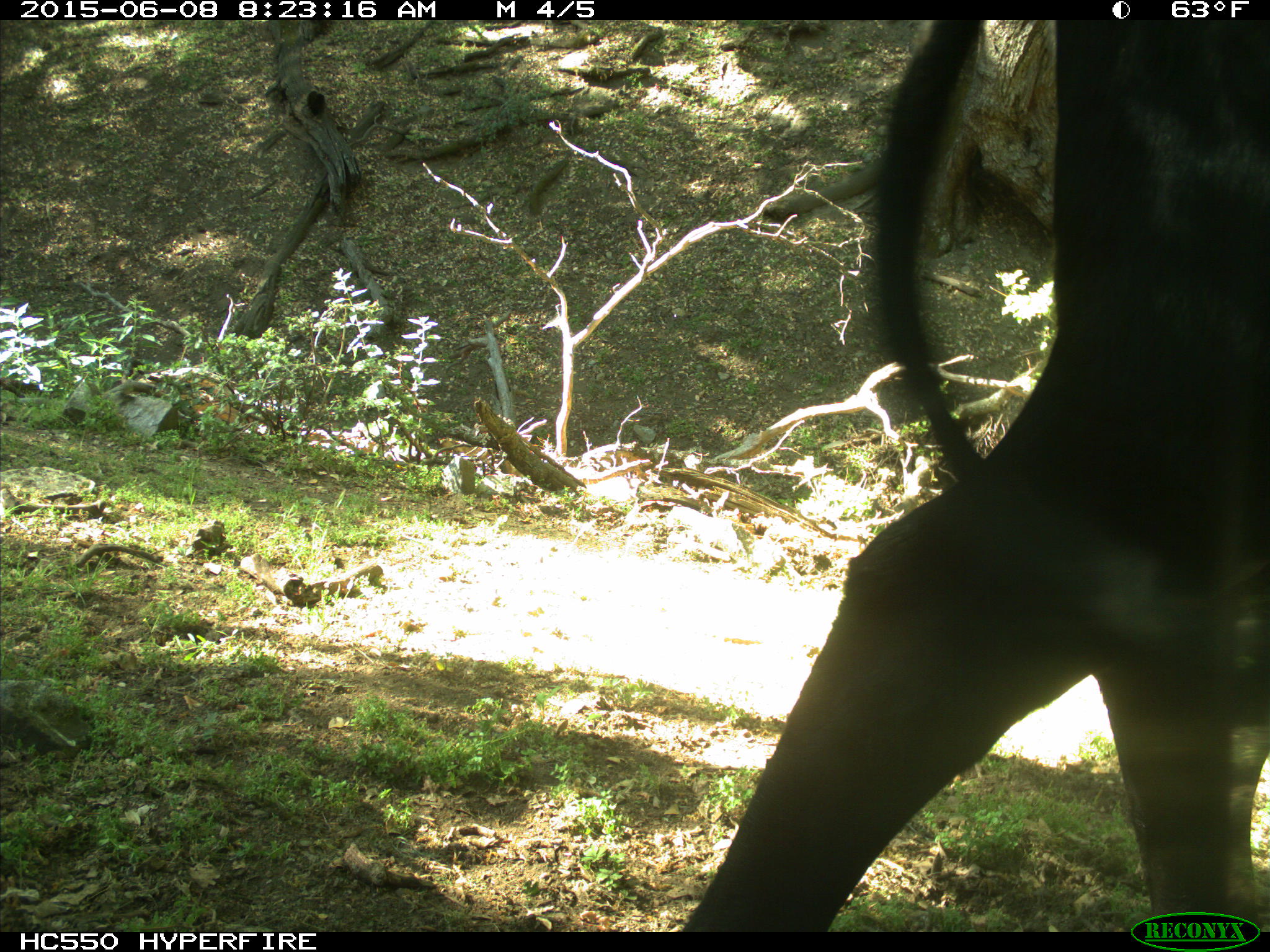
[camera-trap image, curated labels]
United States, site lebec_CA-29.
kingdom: Animalia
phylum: Chordata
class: Mammalia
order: Artiodactyla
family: Bovidae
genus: Bos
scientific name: Bos taurus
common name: domestic cow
Bos taurus (domestic cow).